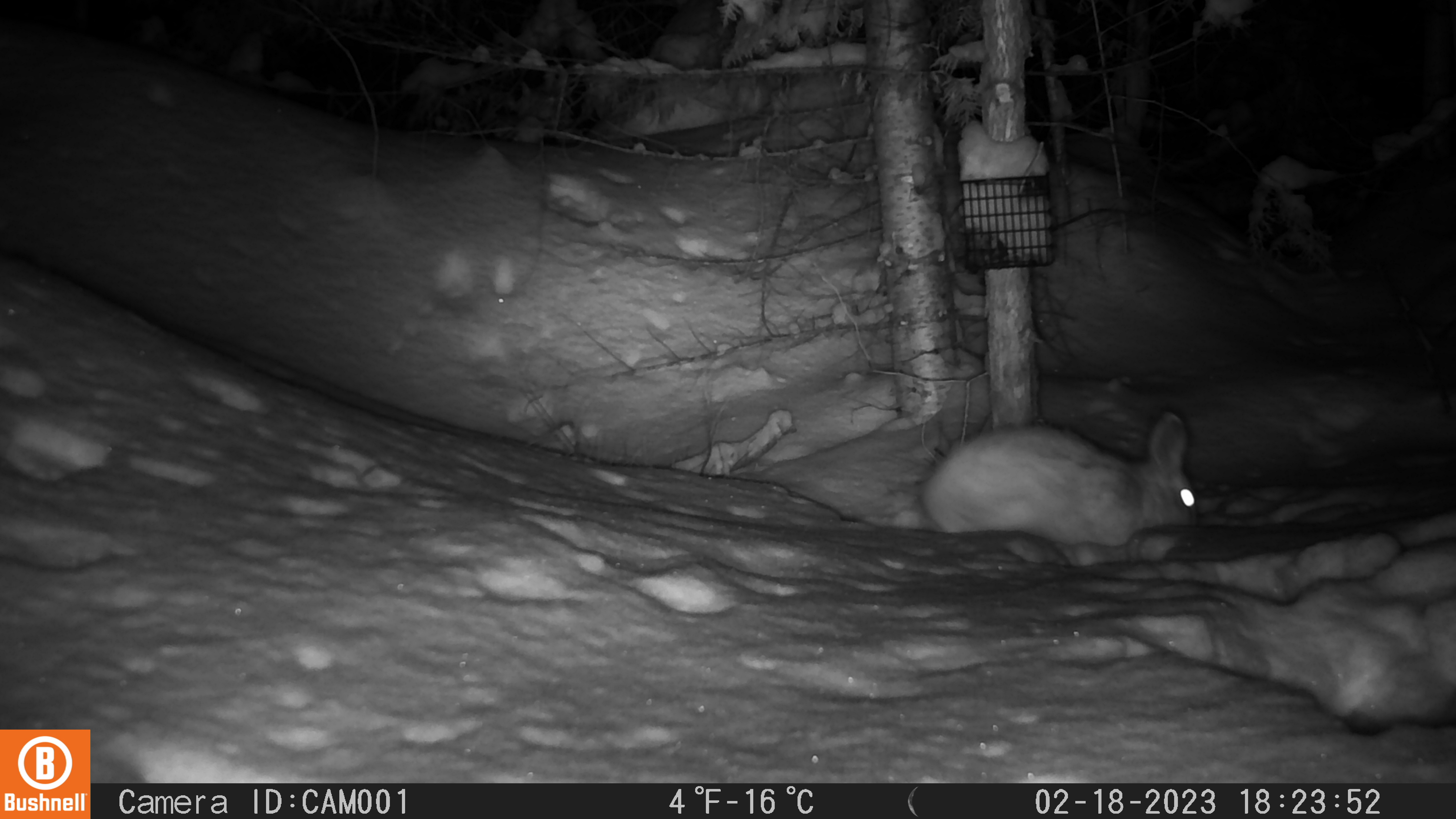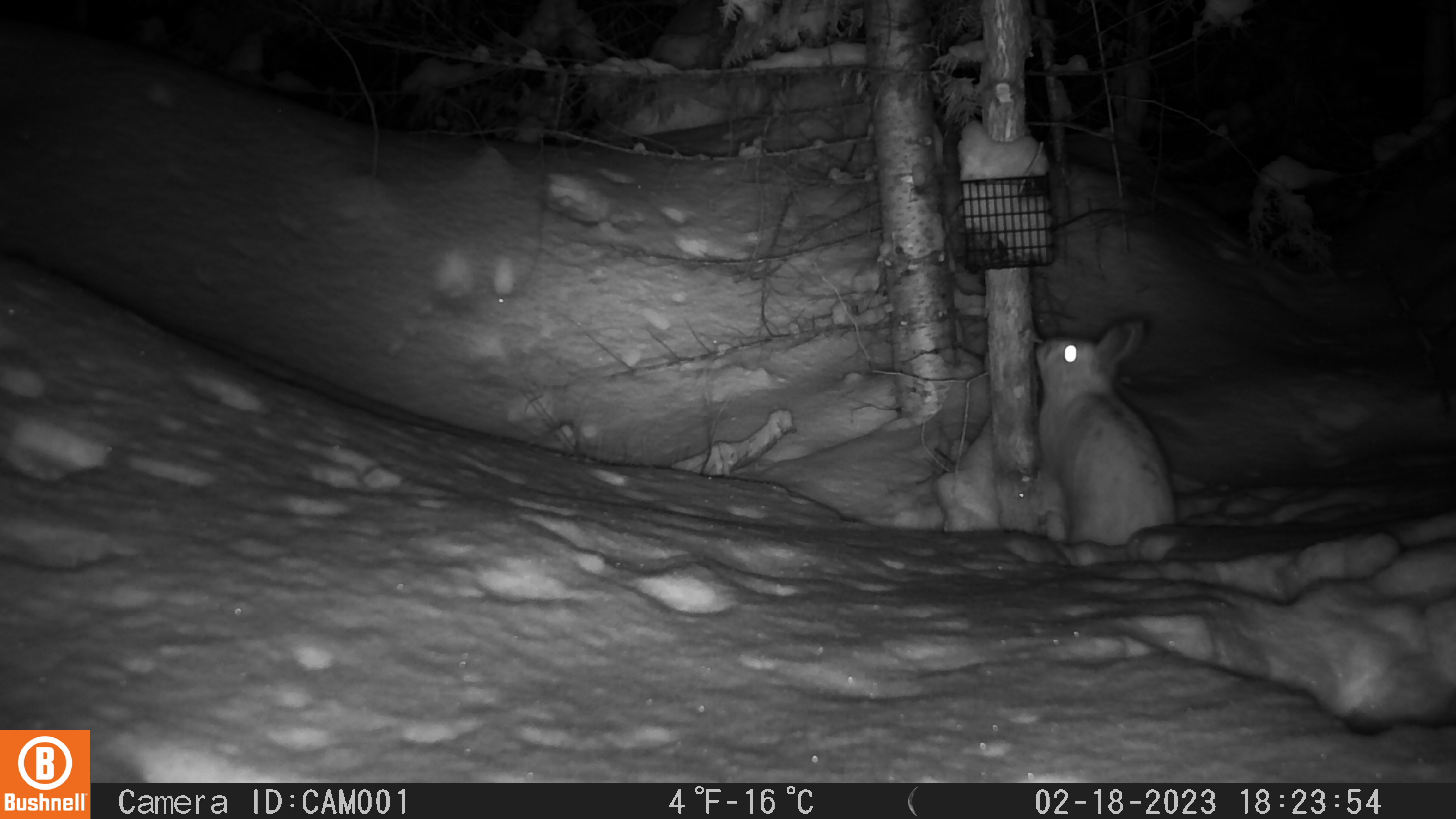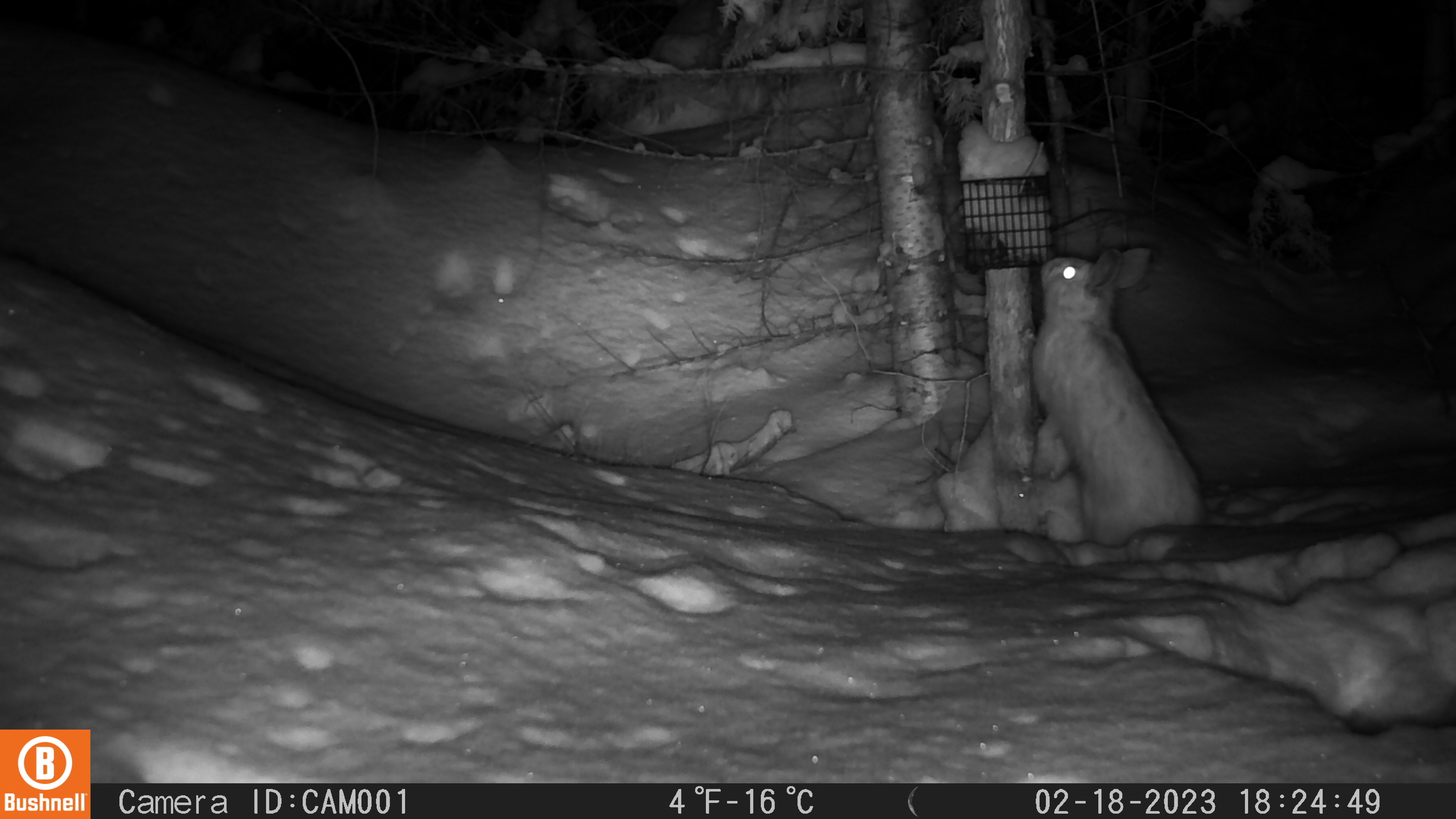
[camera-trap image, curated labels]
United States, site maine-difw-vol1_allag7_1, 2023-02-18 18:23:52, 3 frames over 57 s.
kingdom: Animalia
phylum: Chordata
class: Mammalia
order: Lagomorpha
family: Leporidae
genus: Lepus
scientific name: Lepus americanus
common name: snowshoe hare